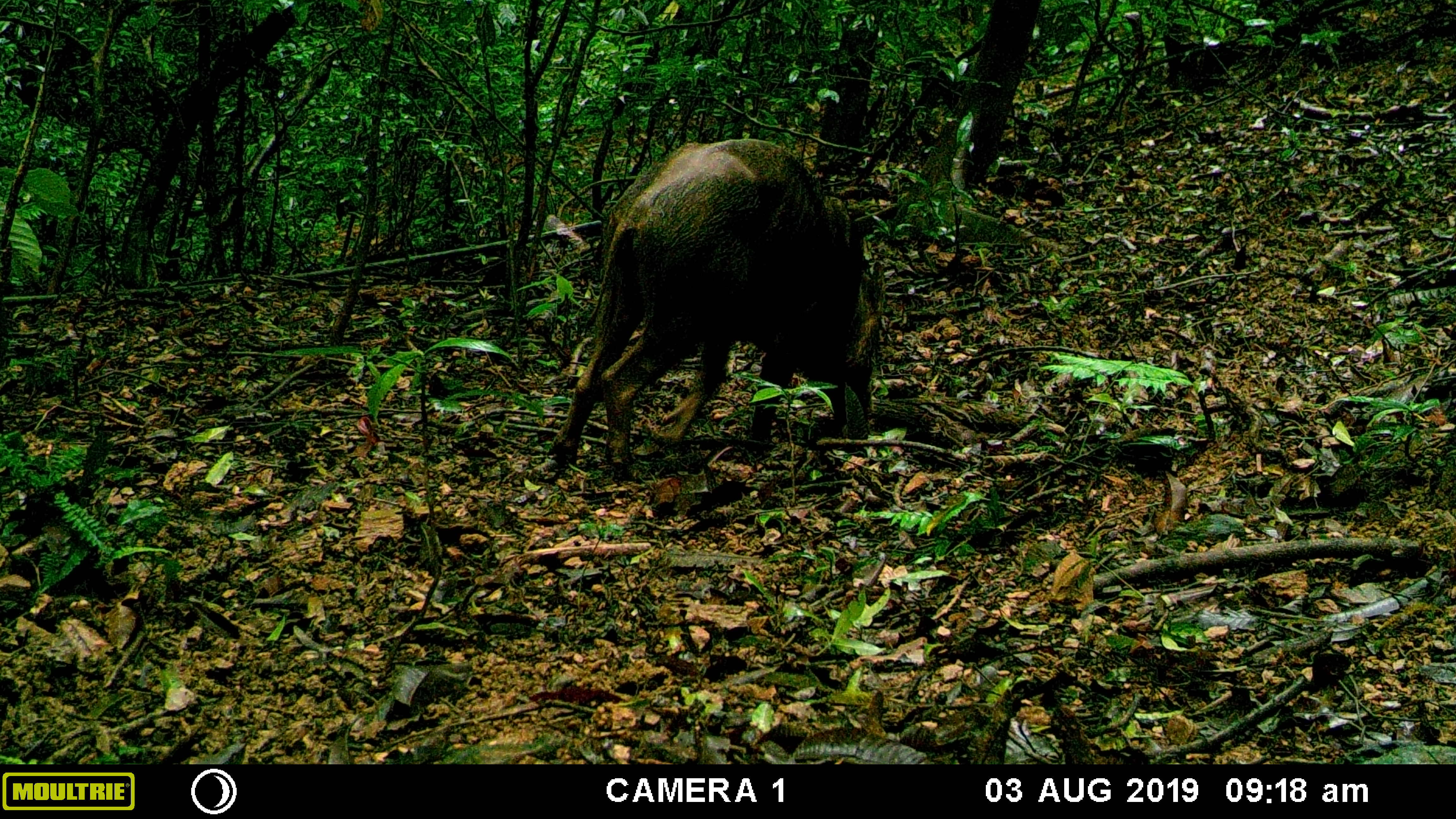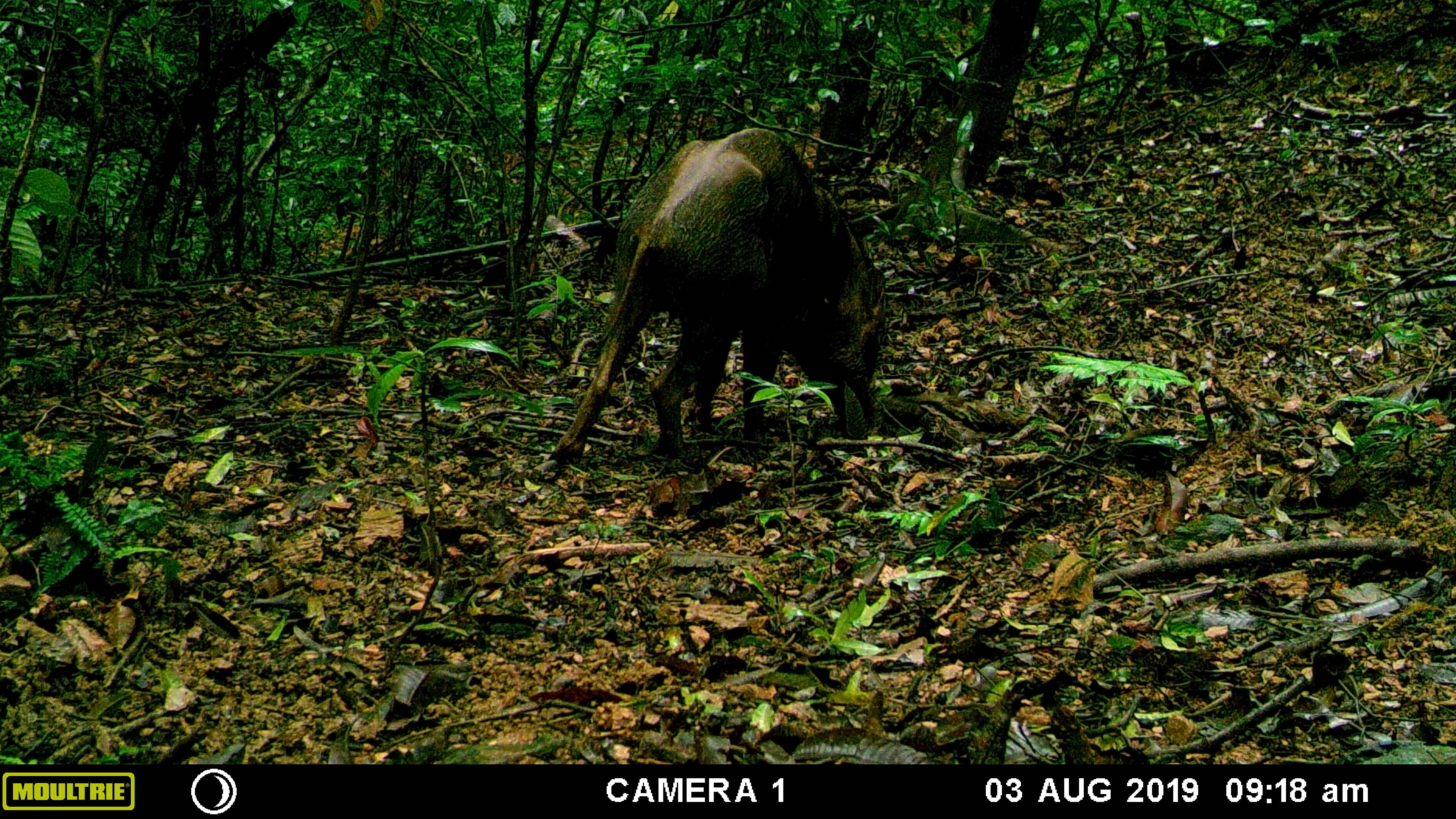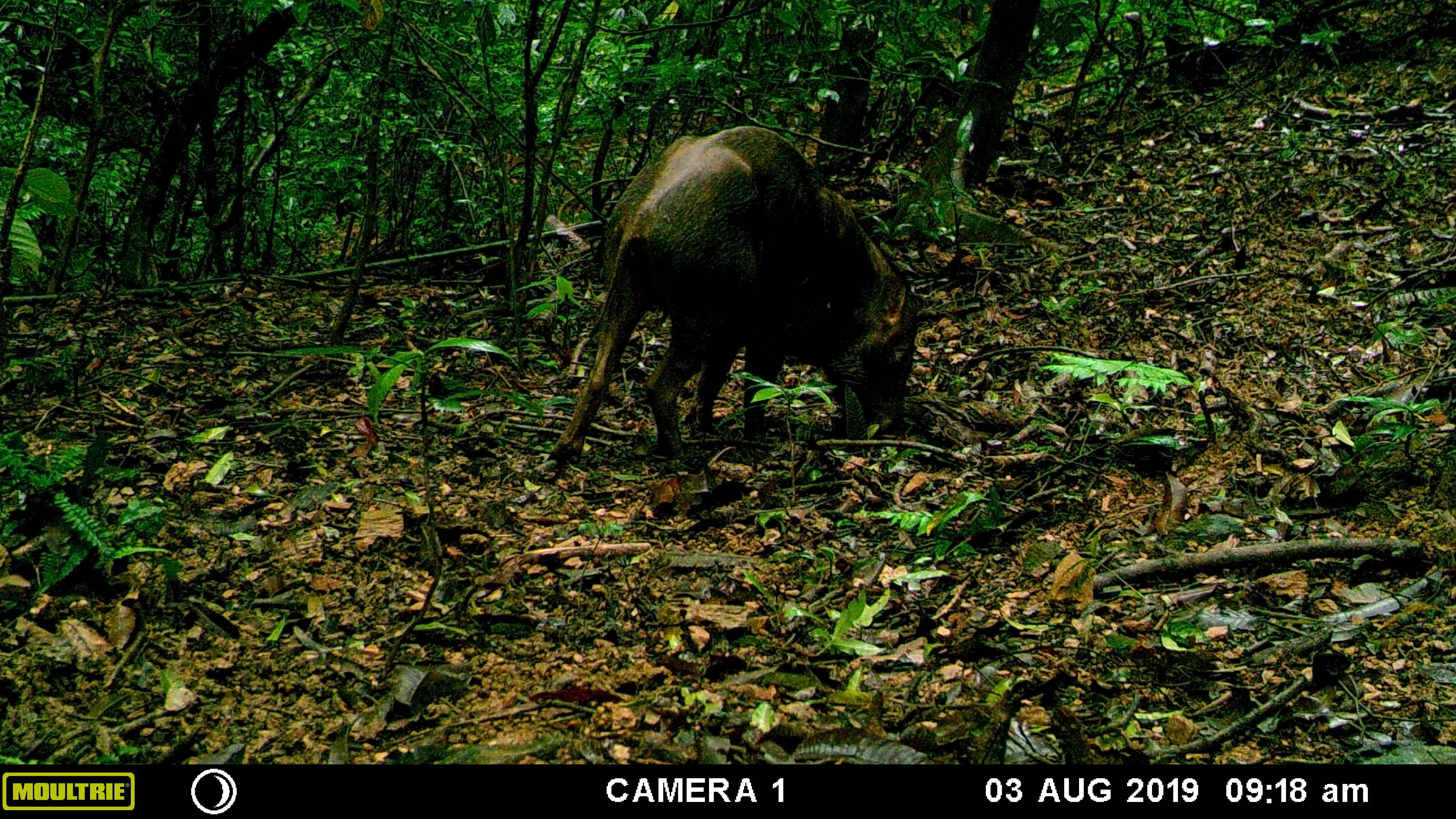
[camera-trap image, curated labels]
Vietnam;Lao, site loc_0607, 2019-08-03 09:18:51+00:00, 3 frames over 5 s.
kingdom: Animalia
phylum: Chordata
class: Mammalia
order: Artiodactyla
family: Suidae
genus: Sus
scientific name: Sus scrofa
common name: eurasian wild pig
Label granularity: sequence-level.